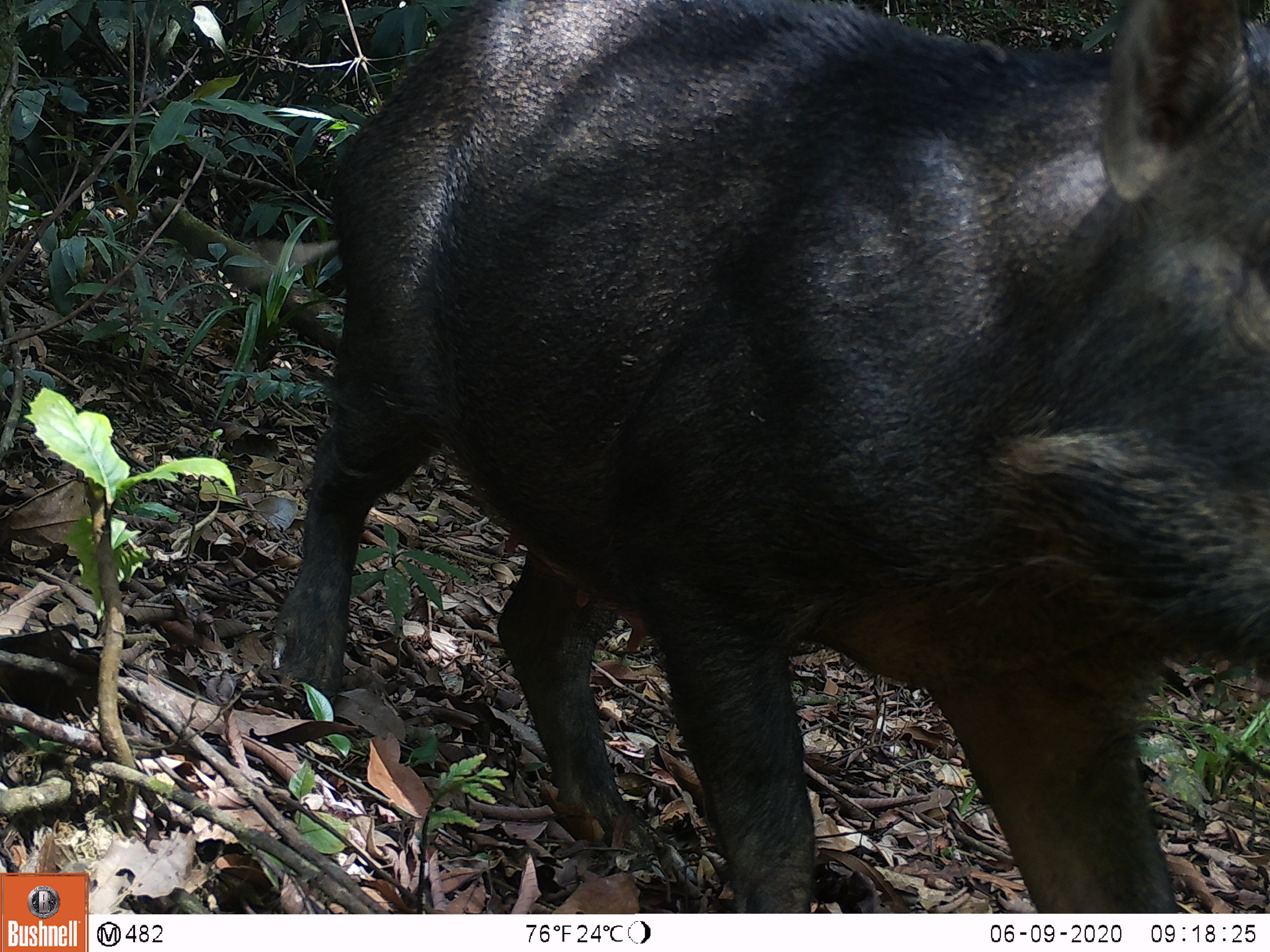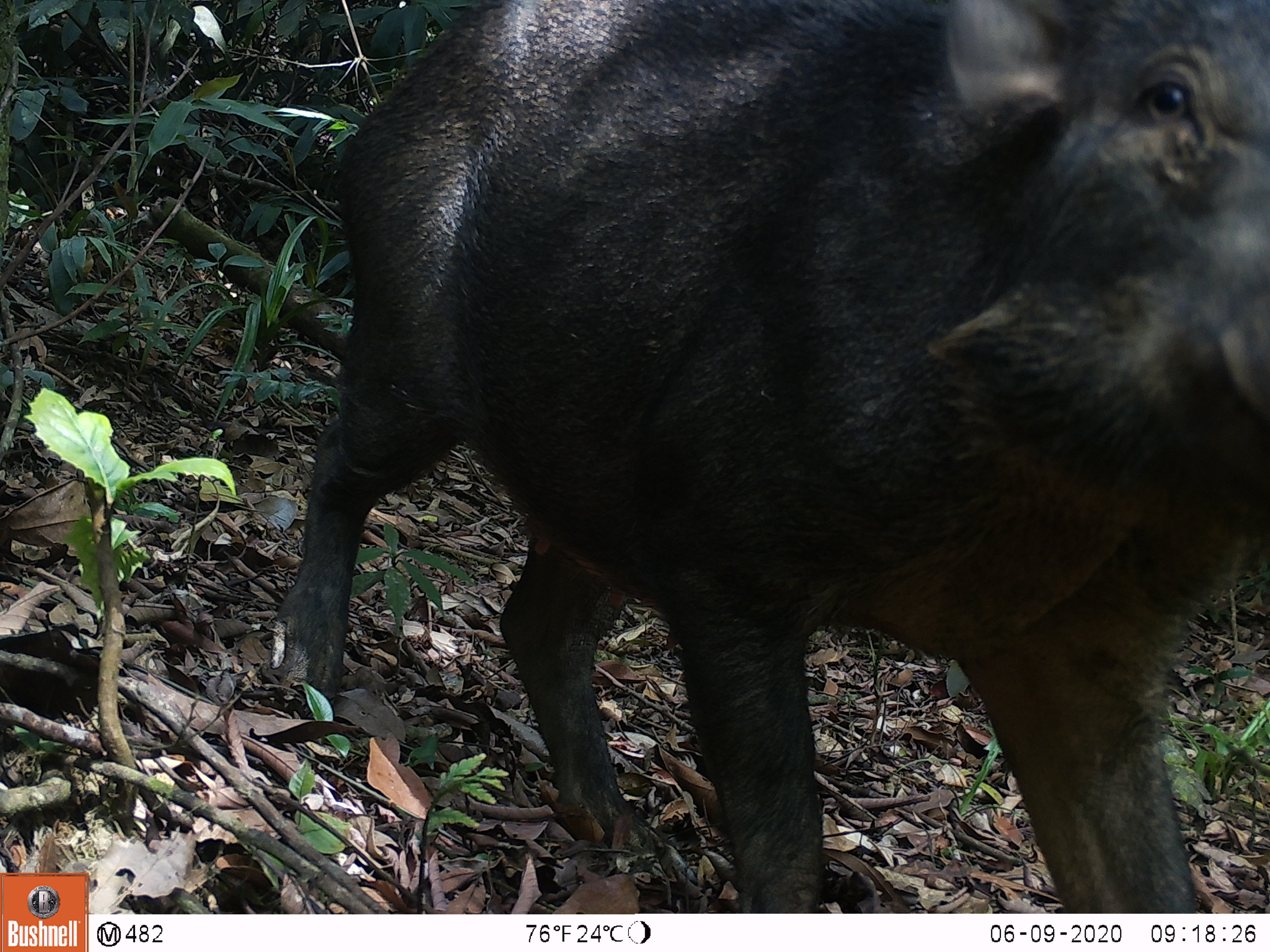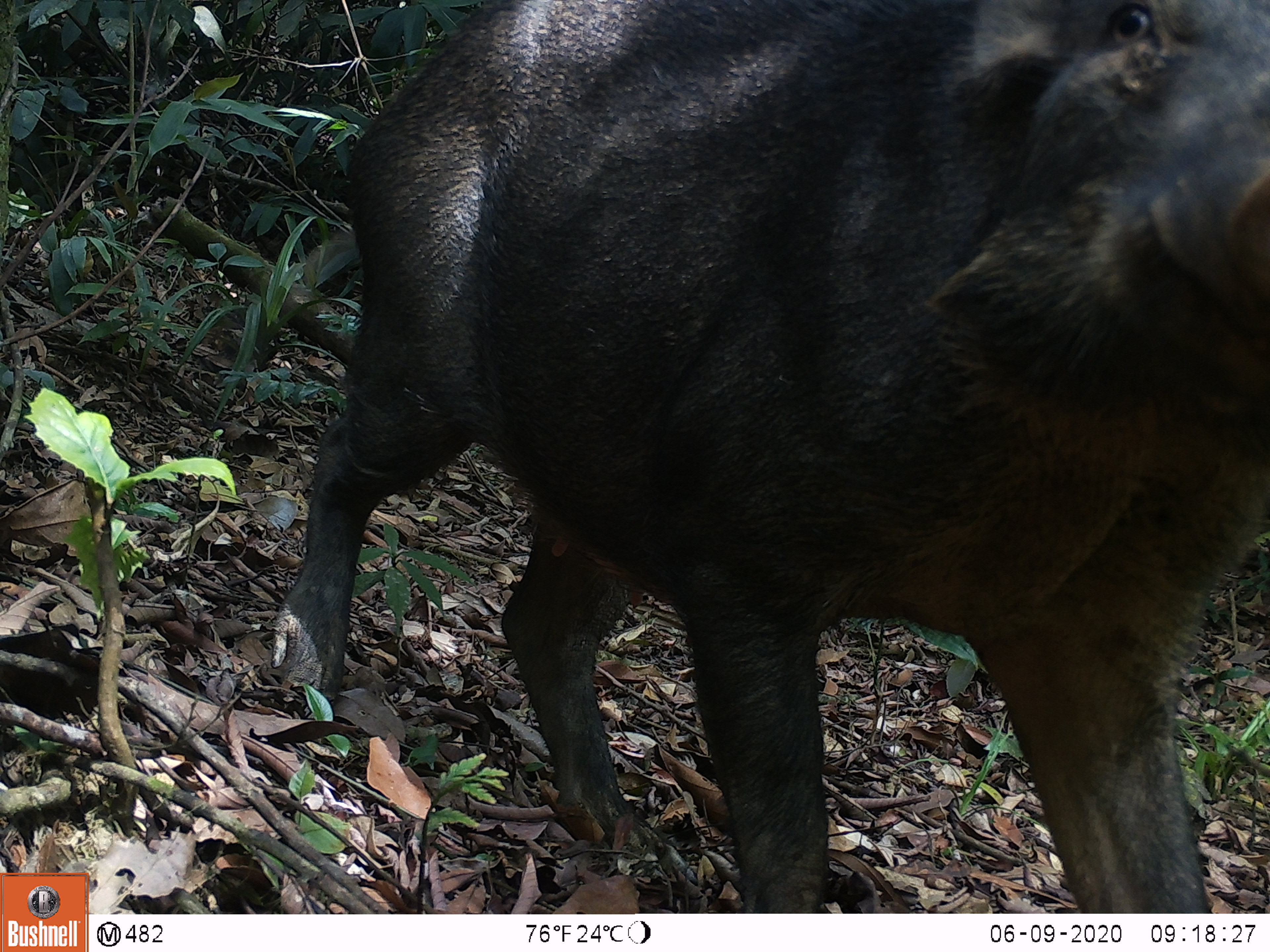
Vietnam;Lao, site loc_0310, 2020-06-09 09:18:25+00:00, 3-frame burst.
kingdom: Animalia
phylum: Chordata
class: Mammalia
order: Artiodactyla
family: Suidae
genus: Sus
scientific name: Sus scrofa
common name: eurasian wild pig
Eurasian wild pig (Sus scrofa). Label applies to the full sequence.